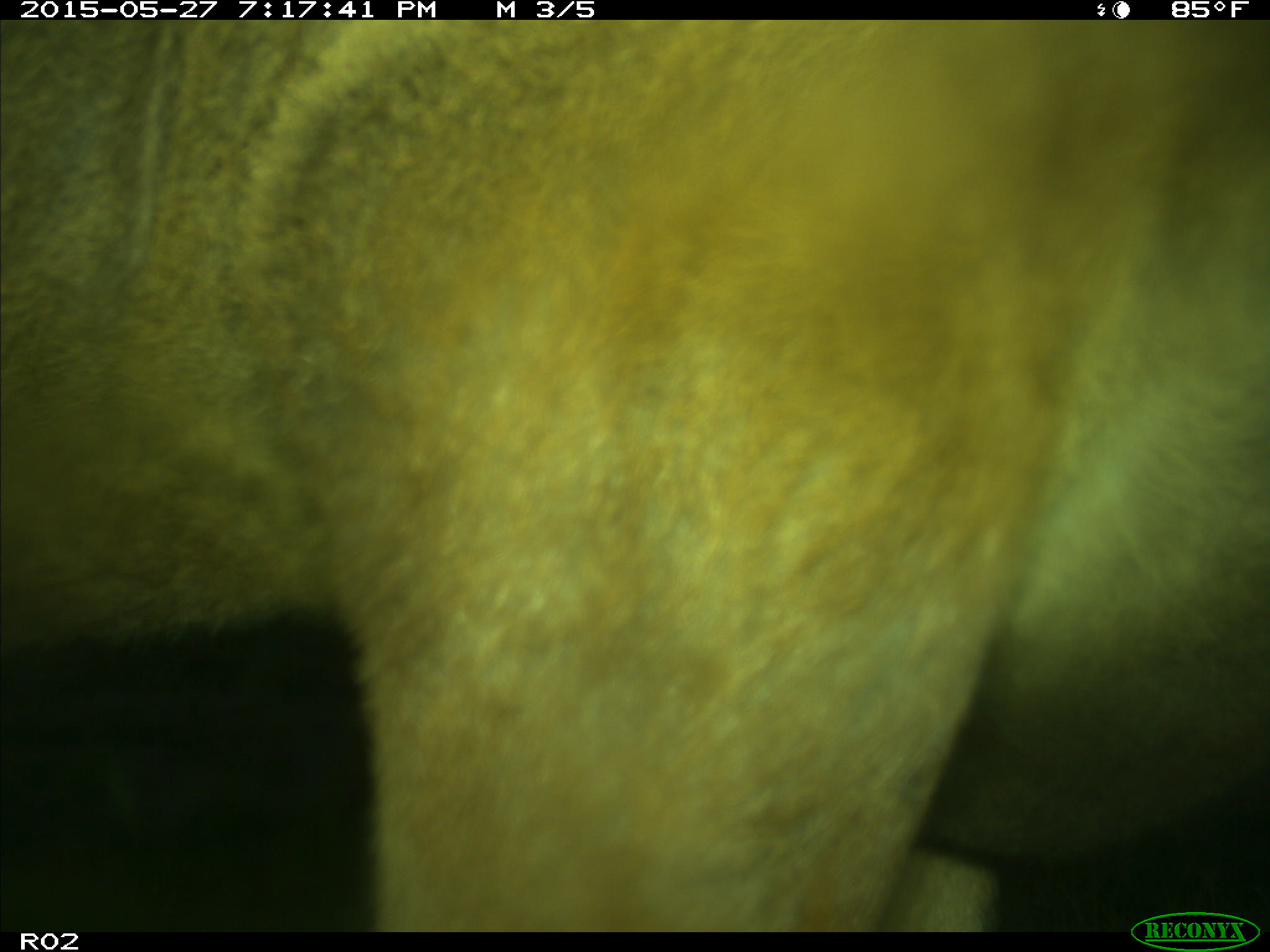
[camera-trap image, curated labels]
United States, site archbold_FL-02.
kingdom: Animalia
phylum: Chordata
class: Mammalia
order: Artiodactyla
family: Bovidae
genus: Bos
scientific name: Bos taurus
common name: domestic cow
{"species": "Bos taurus (domestic cow)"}